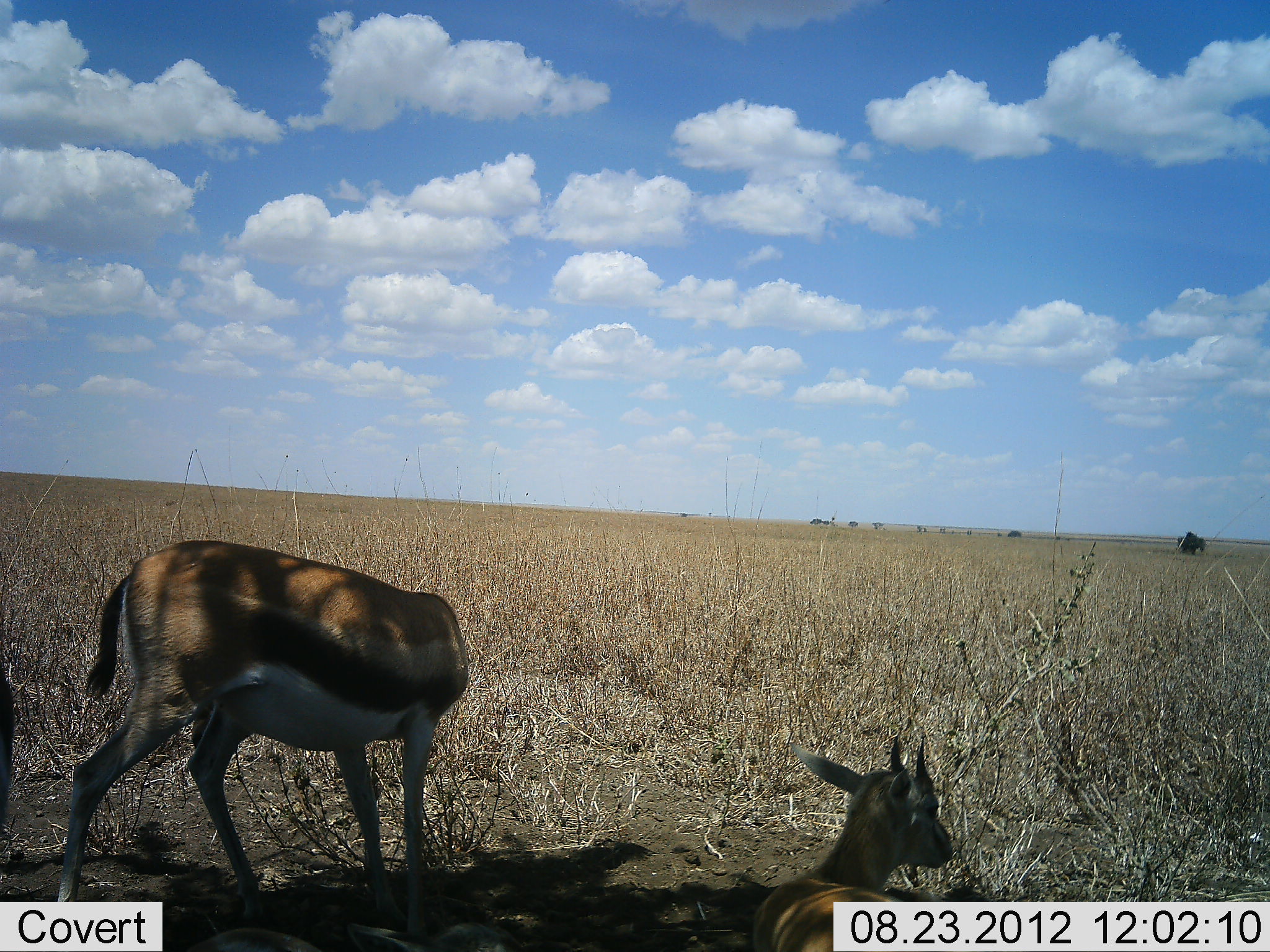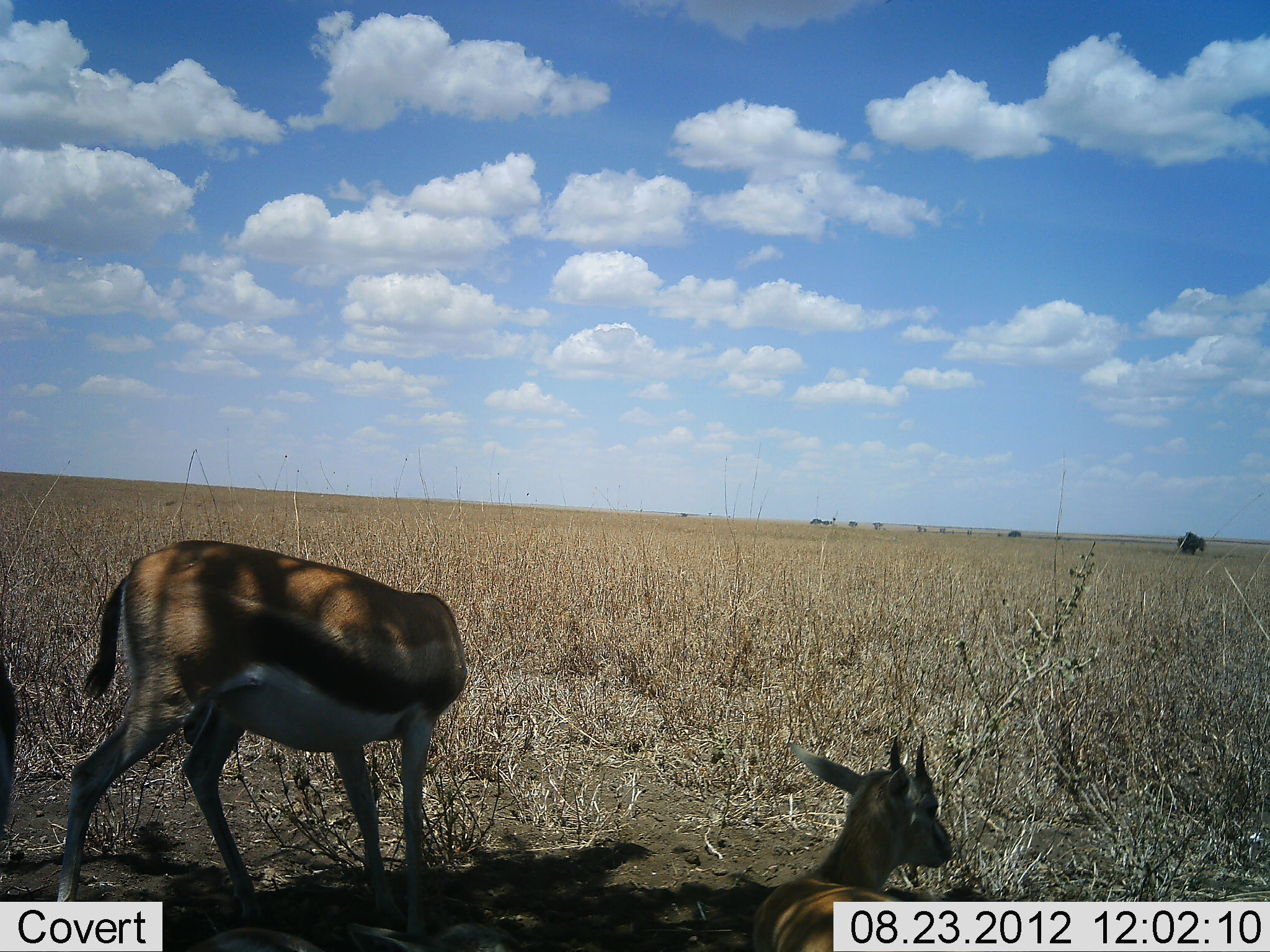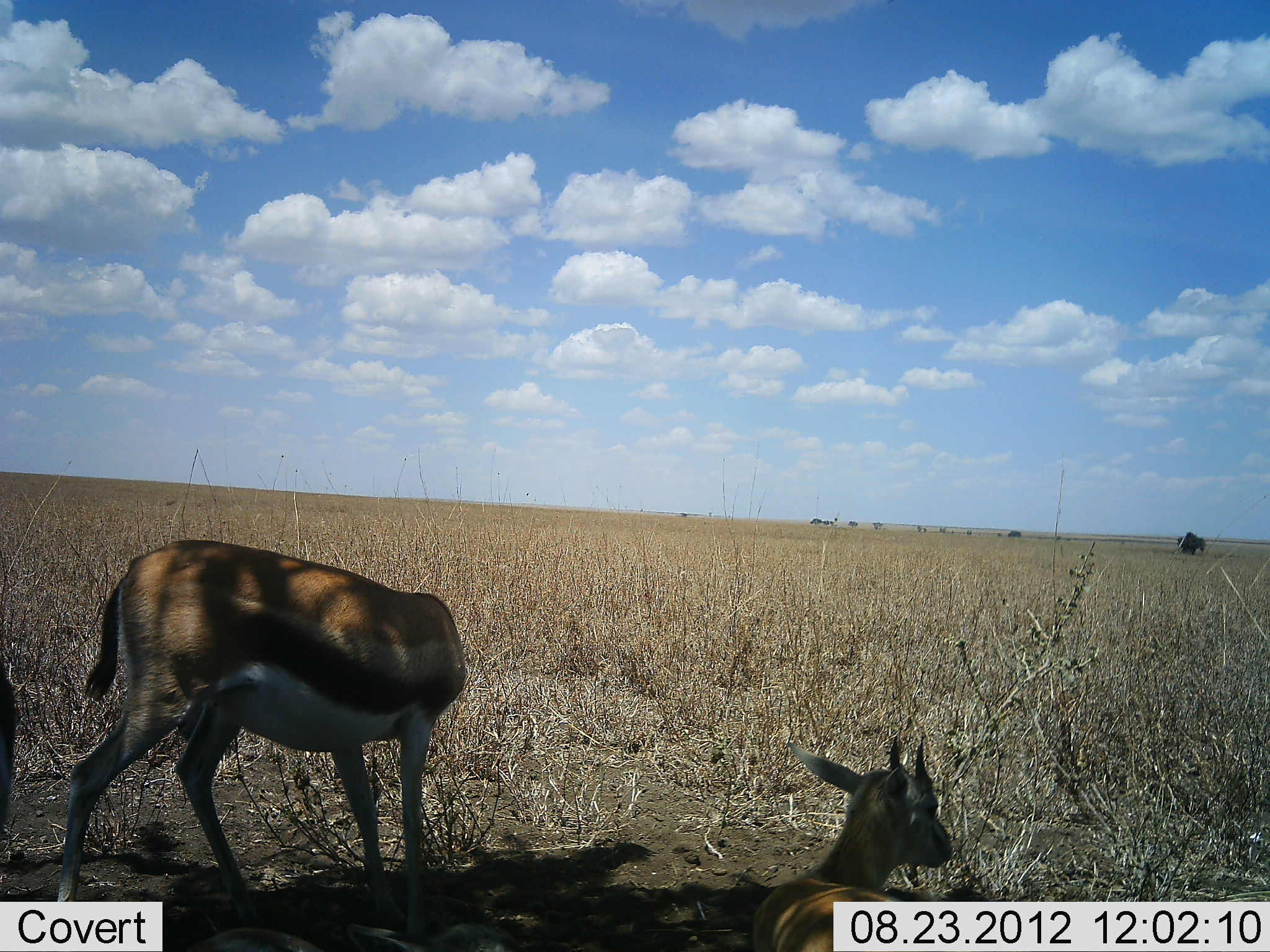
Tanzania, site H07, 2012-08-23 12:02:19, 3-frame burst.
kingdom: Animalia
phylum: Chordata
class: Mammalia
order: Artiodactyla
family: Bovidae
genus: Eudorcas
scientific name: Eudorcas thomsonii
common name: thomson's gazelle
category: gazellethomsons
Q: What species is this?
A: Gazellethomsons (thomson's gazelle) (Eudorcas thomsonii).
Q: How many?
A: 3.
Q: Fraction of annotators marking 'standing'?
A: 70%.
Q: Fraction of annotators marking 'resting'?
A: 100%.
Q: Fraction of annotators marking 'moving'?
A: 0%.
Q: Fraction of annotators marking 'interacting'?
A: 0%.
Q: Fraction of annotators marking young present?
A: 20%.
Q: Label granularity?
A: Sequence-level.